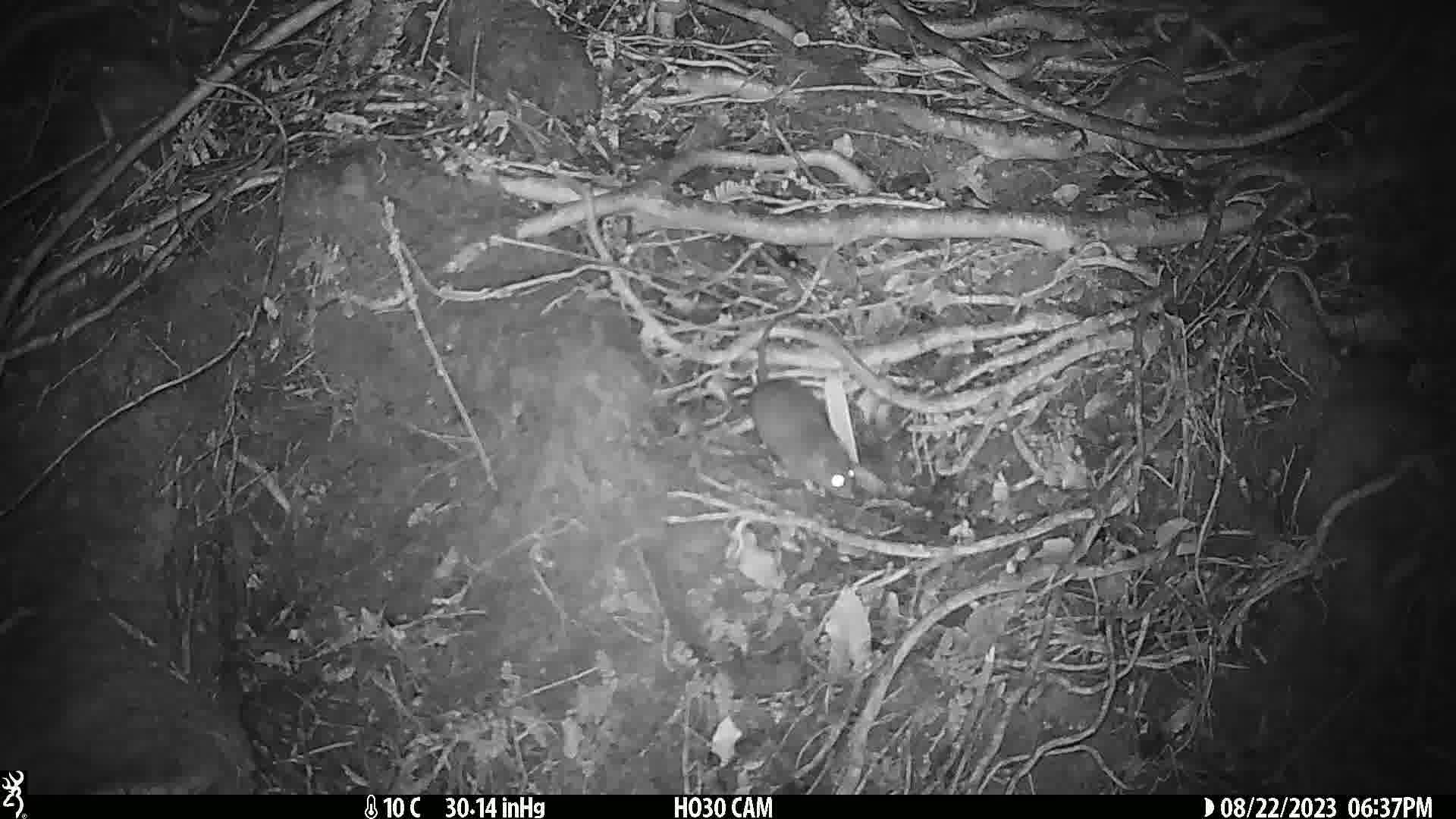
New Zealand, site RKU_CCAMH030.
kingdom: Animalia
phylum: Chordata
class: Mammalia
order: Rodentia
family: Muridae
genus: Rattus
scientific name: Rattus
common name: rat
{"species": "rat (Rattus)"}